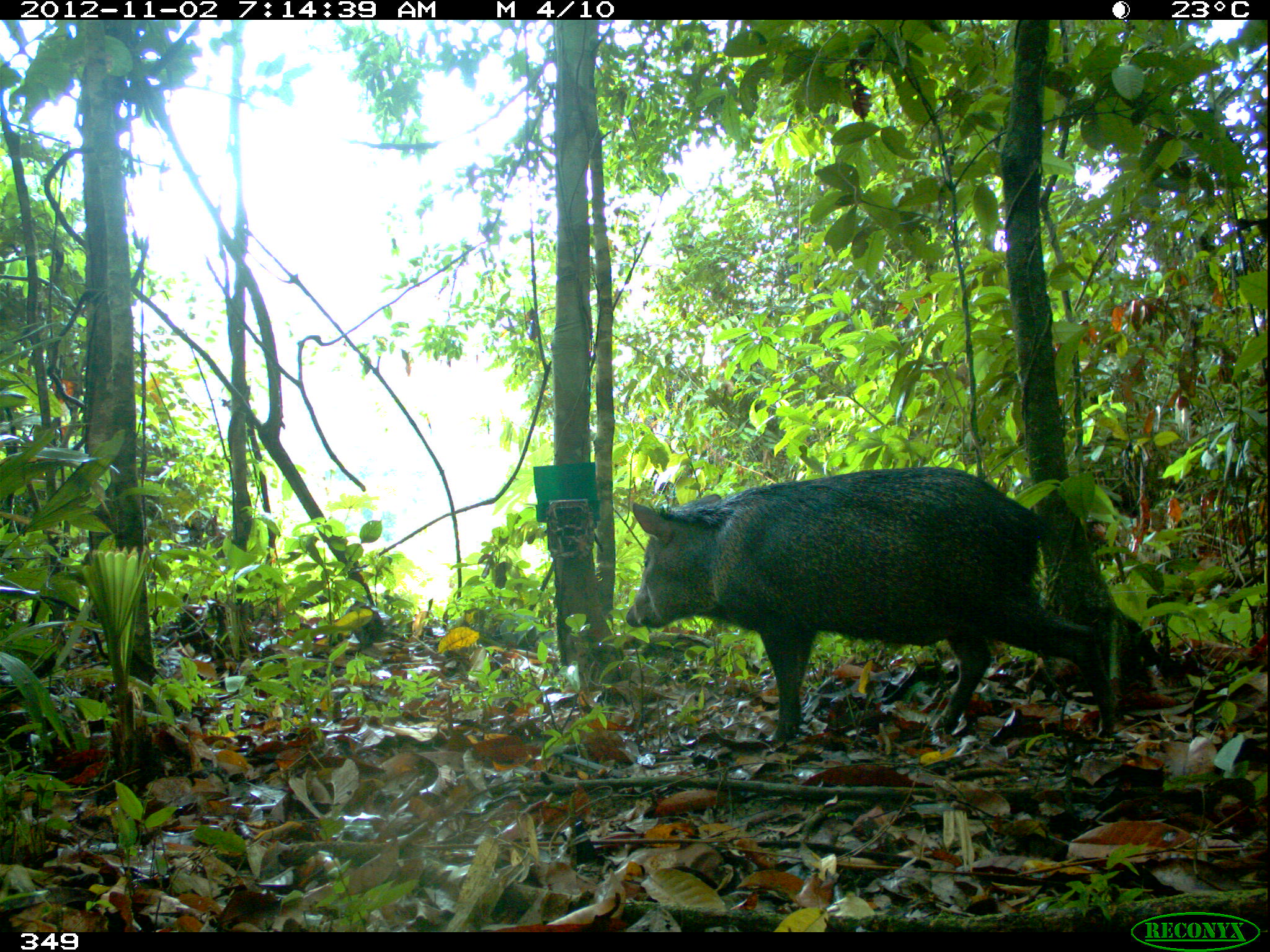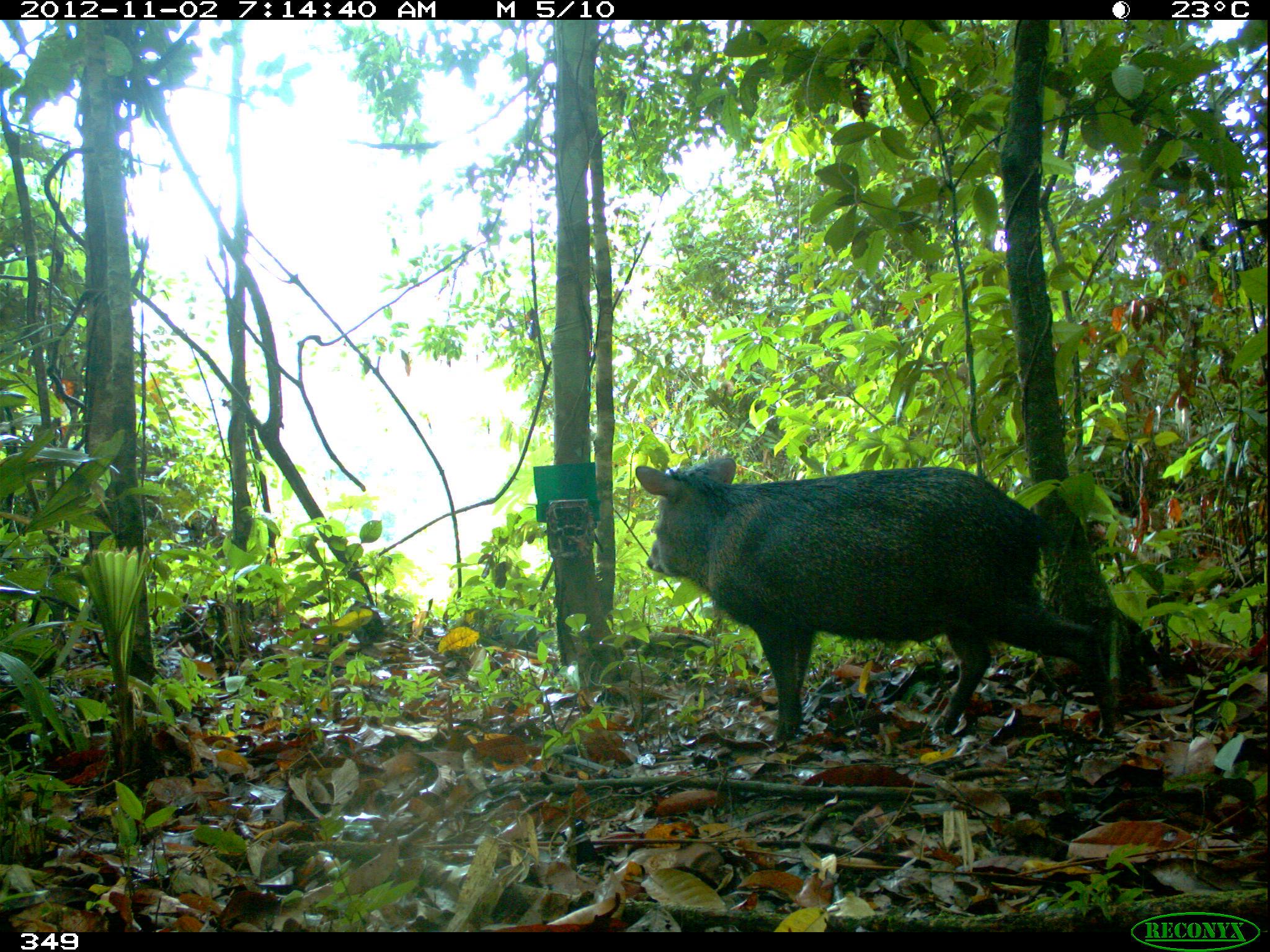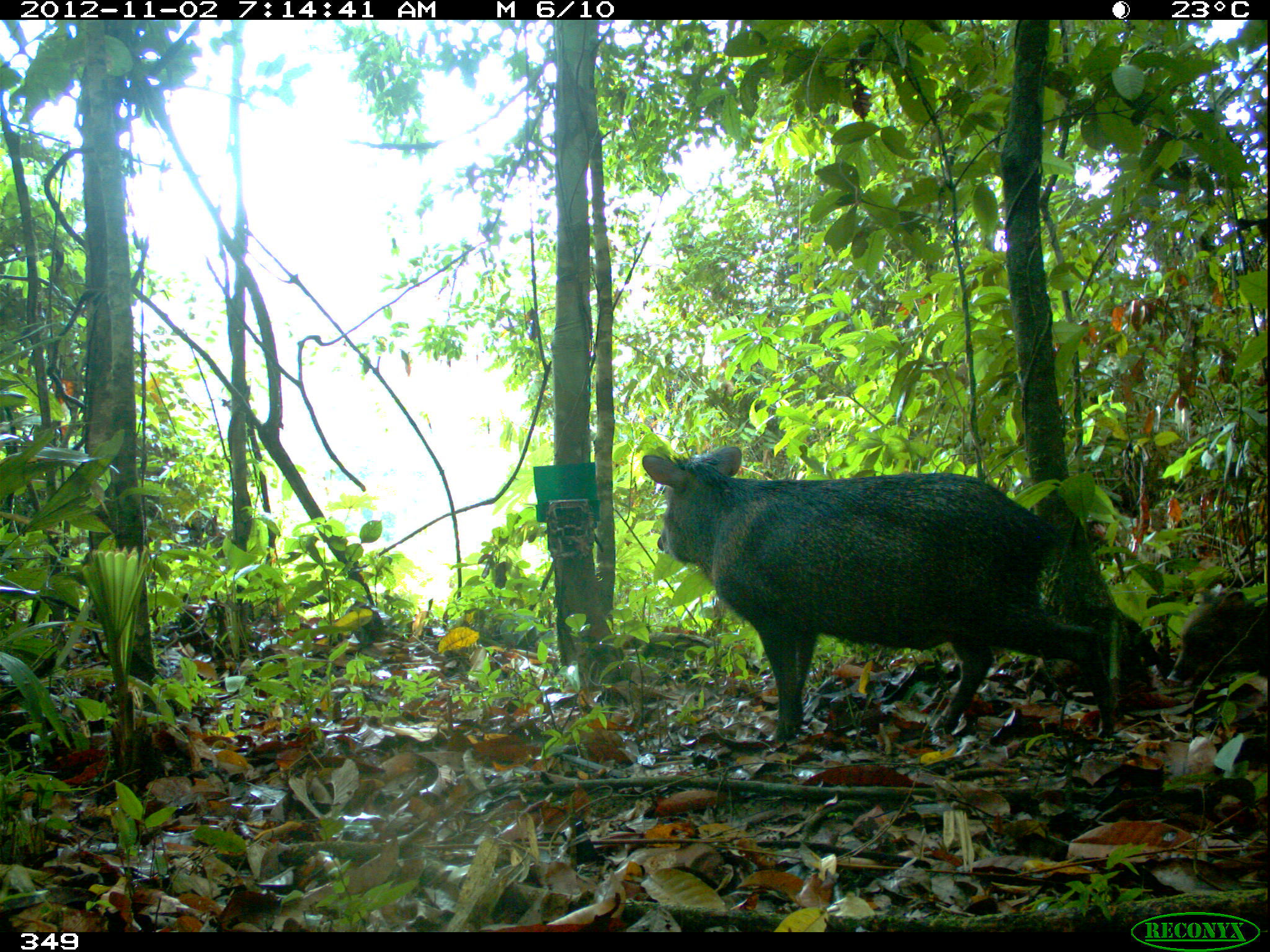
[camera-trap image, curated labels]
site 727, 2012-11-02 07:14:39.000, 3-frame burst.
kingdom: Animalia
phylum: Chordata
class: Mammalia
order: Artiodactyla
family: Tayassuidae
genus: Pecari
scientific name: Pecari tajacu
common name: collared peccary